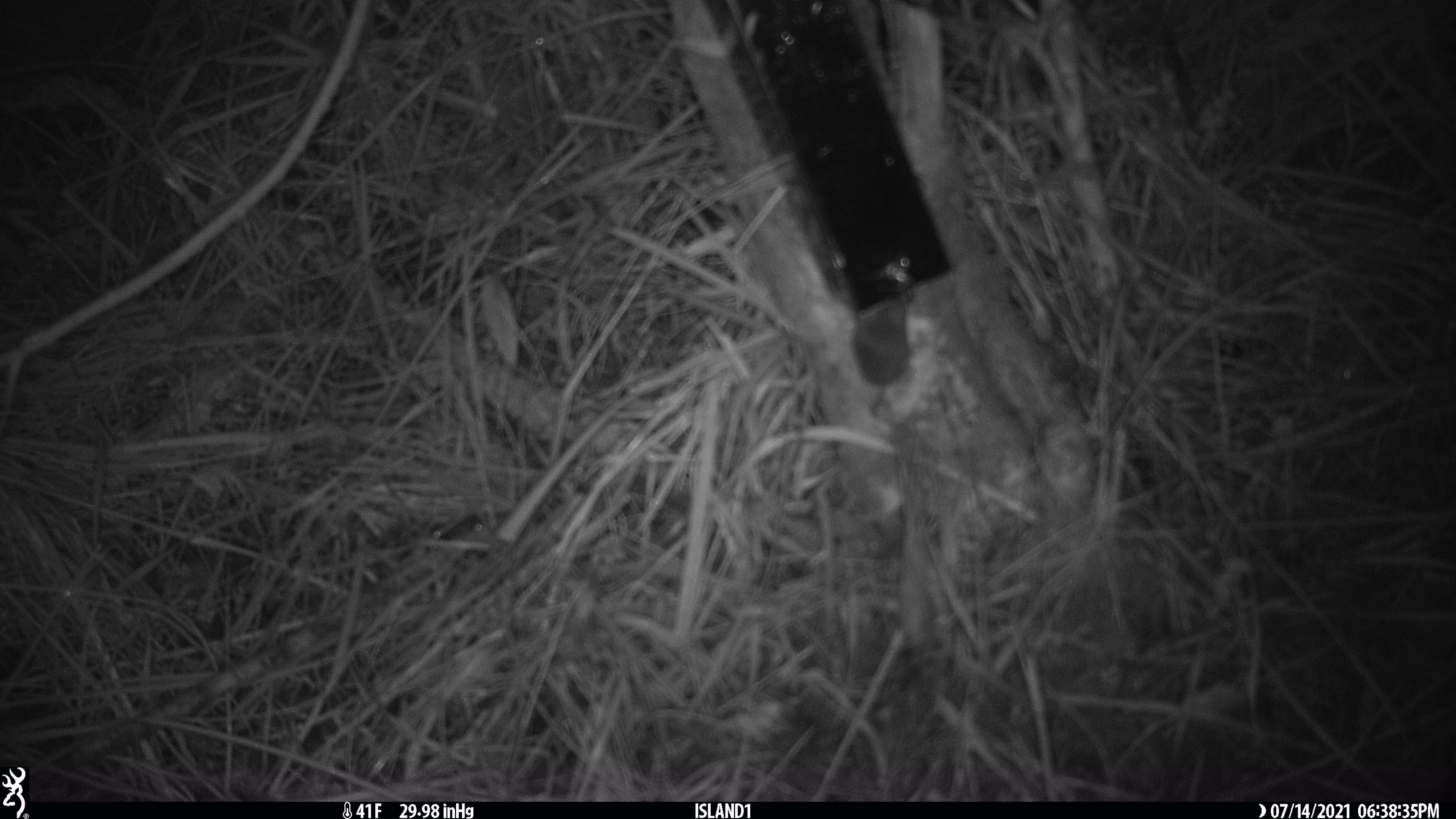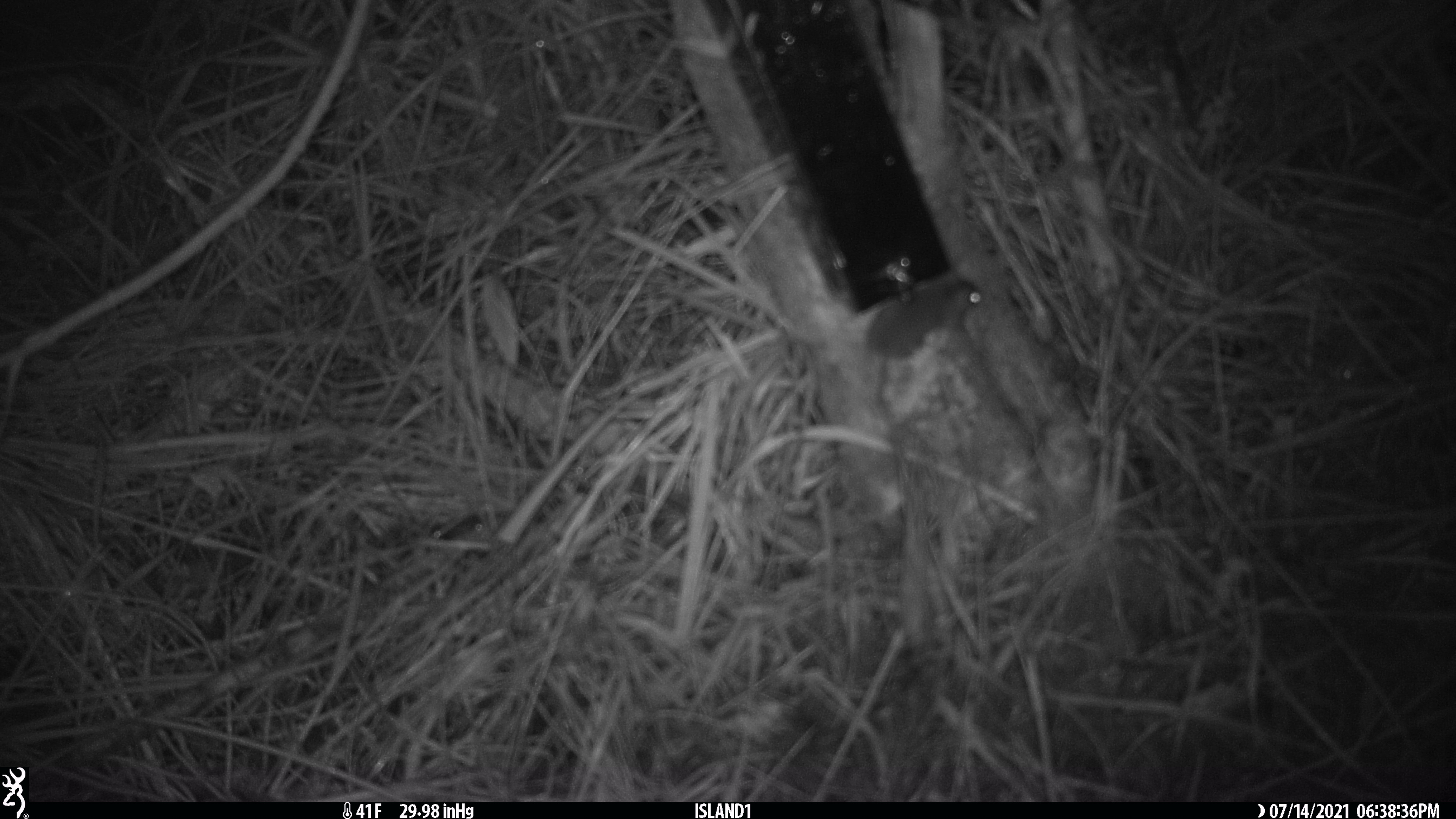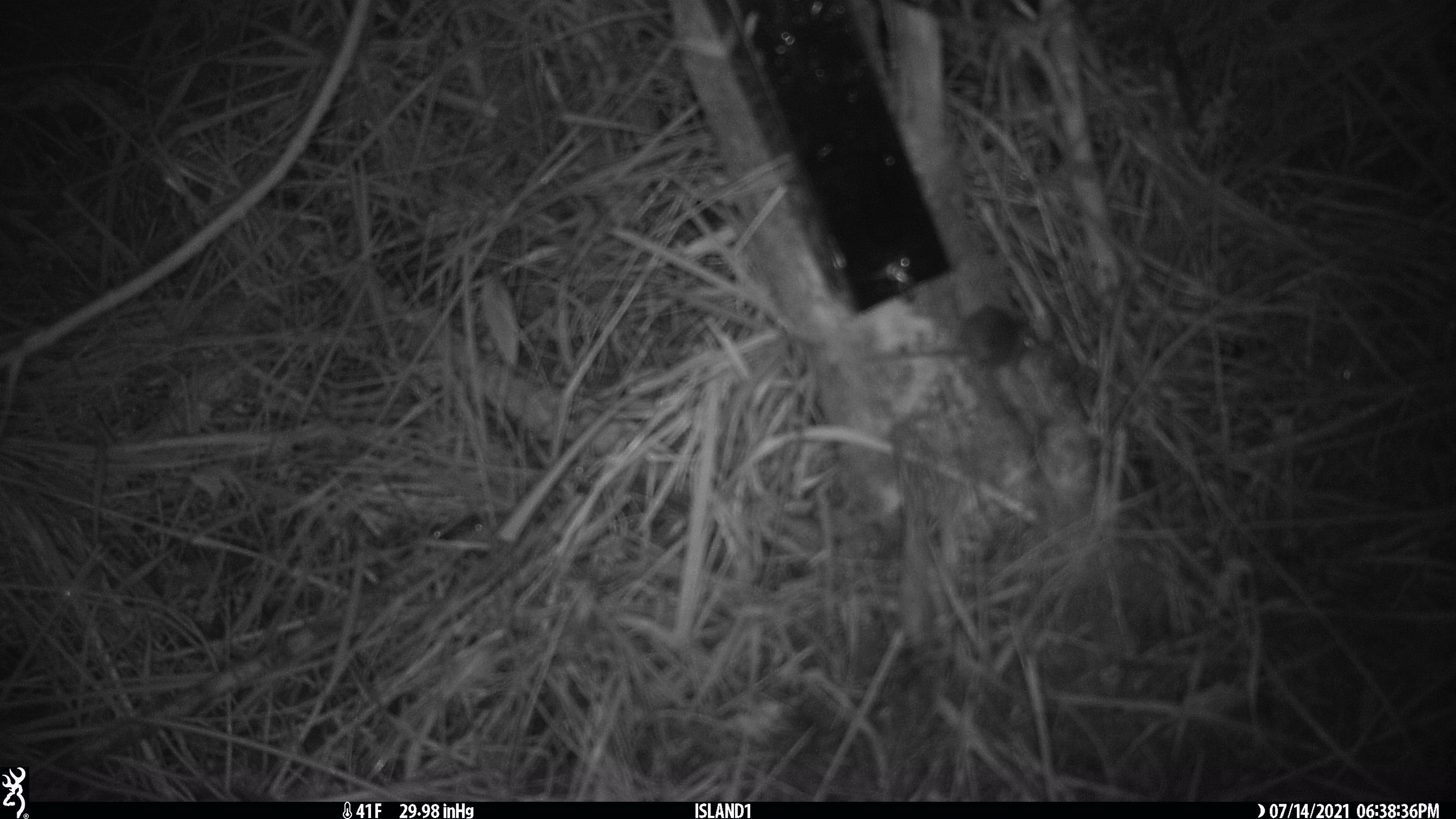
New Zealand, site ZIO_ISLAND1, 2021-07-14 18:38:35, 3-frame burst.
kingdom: Animalia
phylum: Chordata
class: Mammalia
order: Rodentia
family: Muridae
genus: Mus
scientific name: Mus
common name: mouse